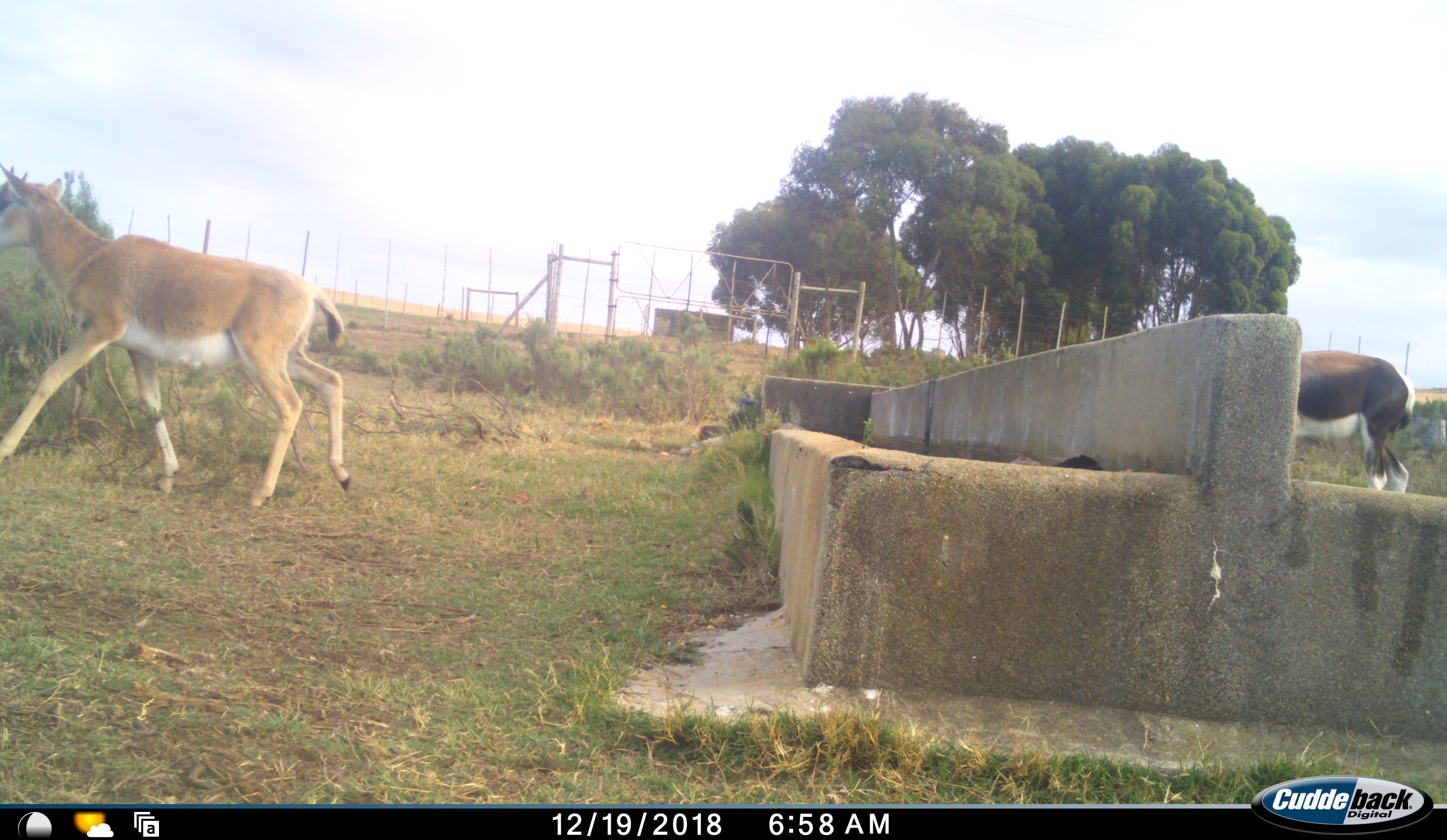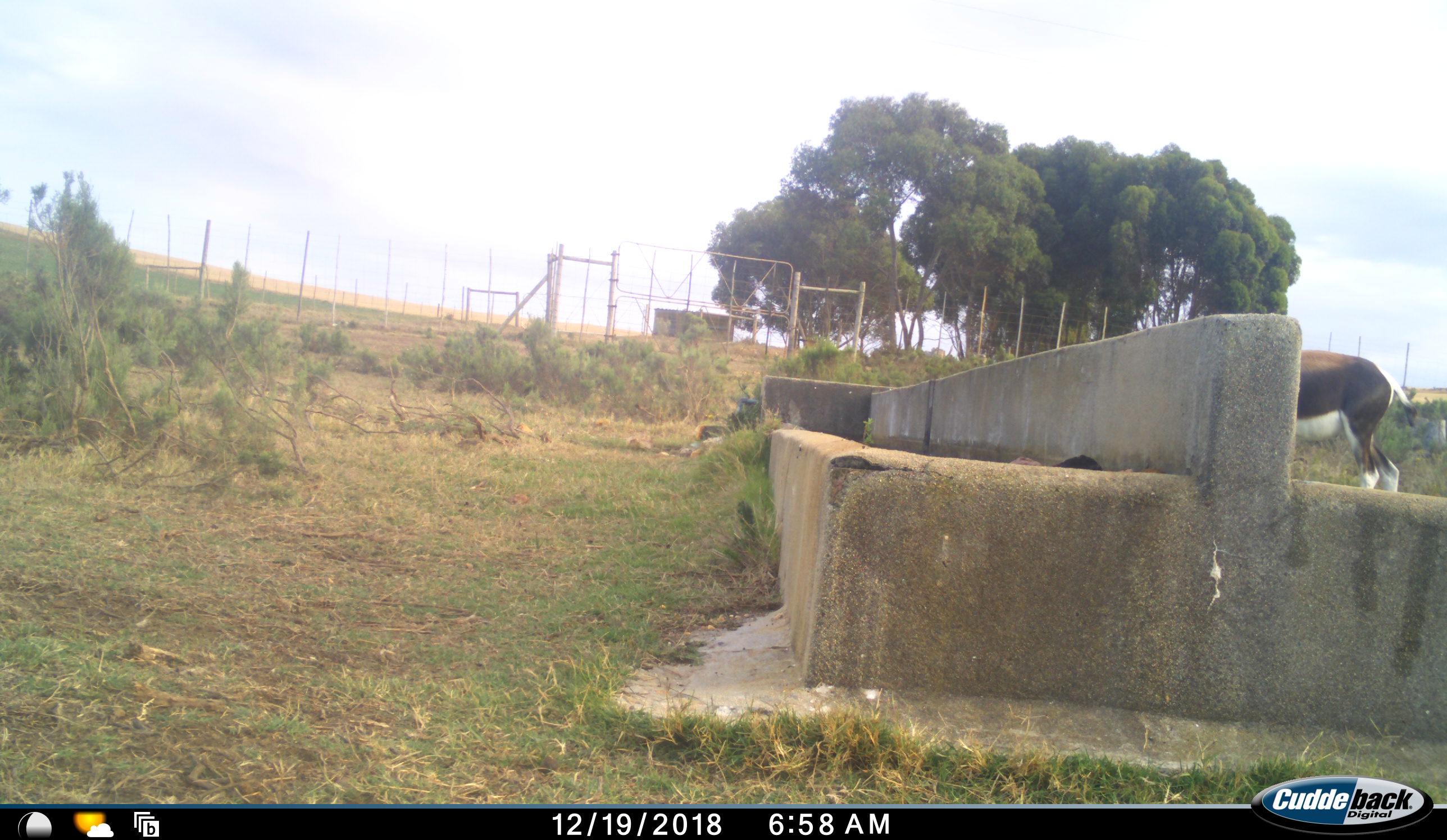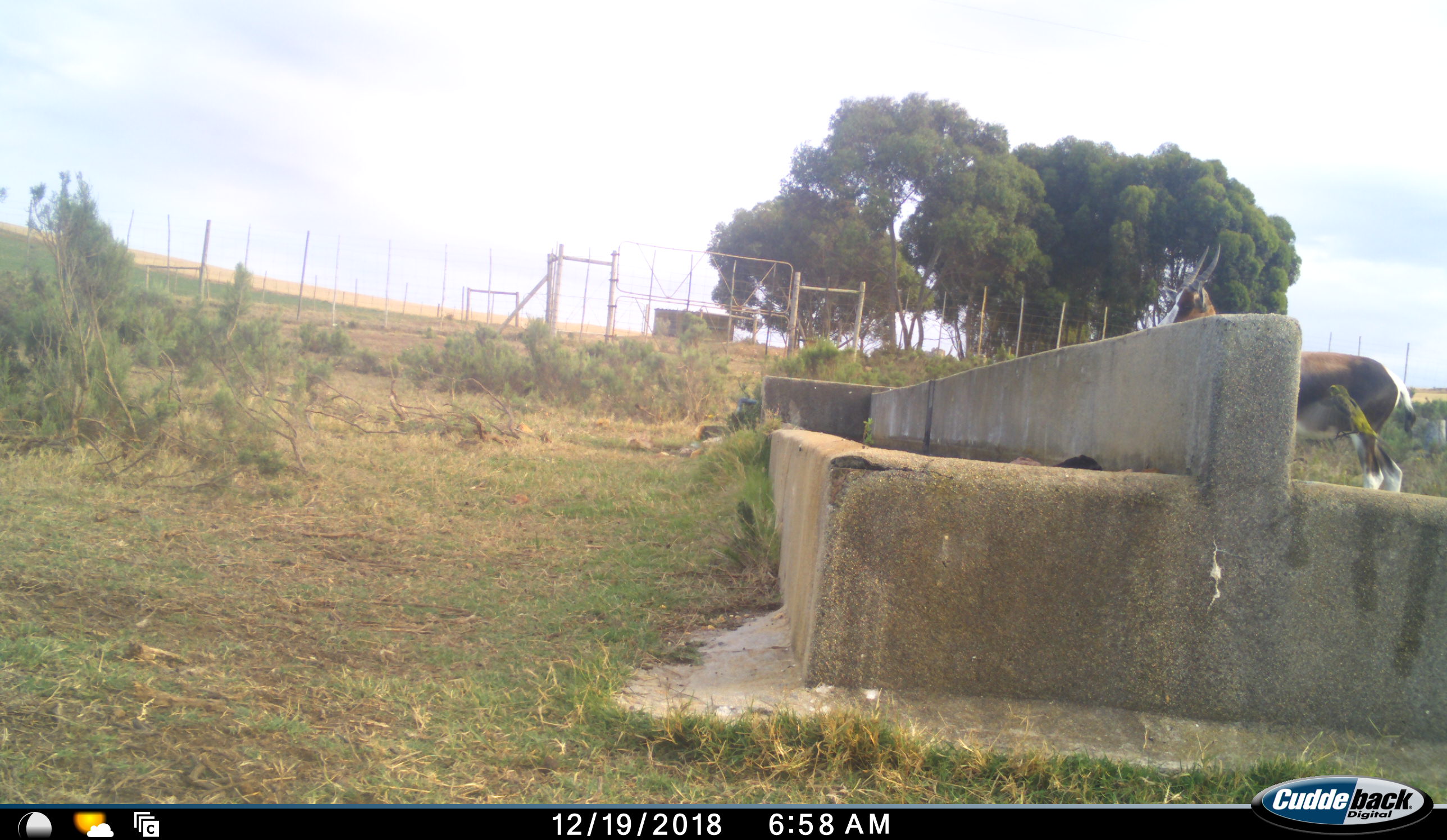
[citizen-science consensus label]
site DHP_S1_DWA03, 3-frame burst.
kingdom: Animalia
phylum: Chordata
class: Mammalia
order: Artiodactyla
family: Bovidae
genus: Damaliscus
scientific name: Damaliscus pygargus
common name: bontebok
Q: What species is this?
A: Bontebok (Damaliscus pygargus).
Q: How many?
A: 2.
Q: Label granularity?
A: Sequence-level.